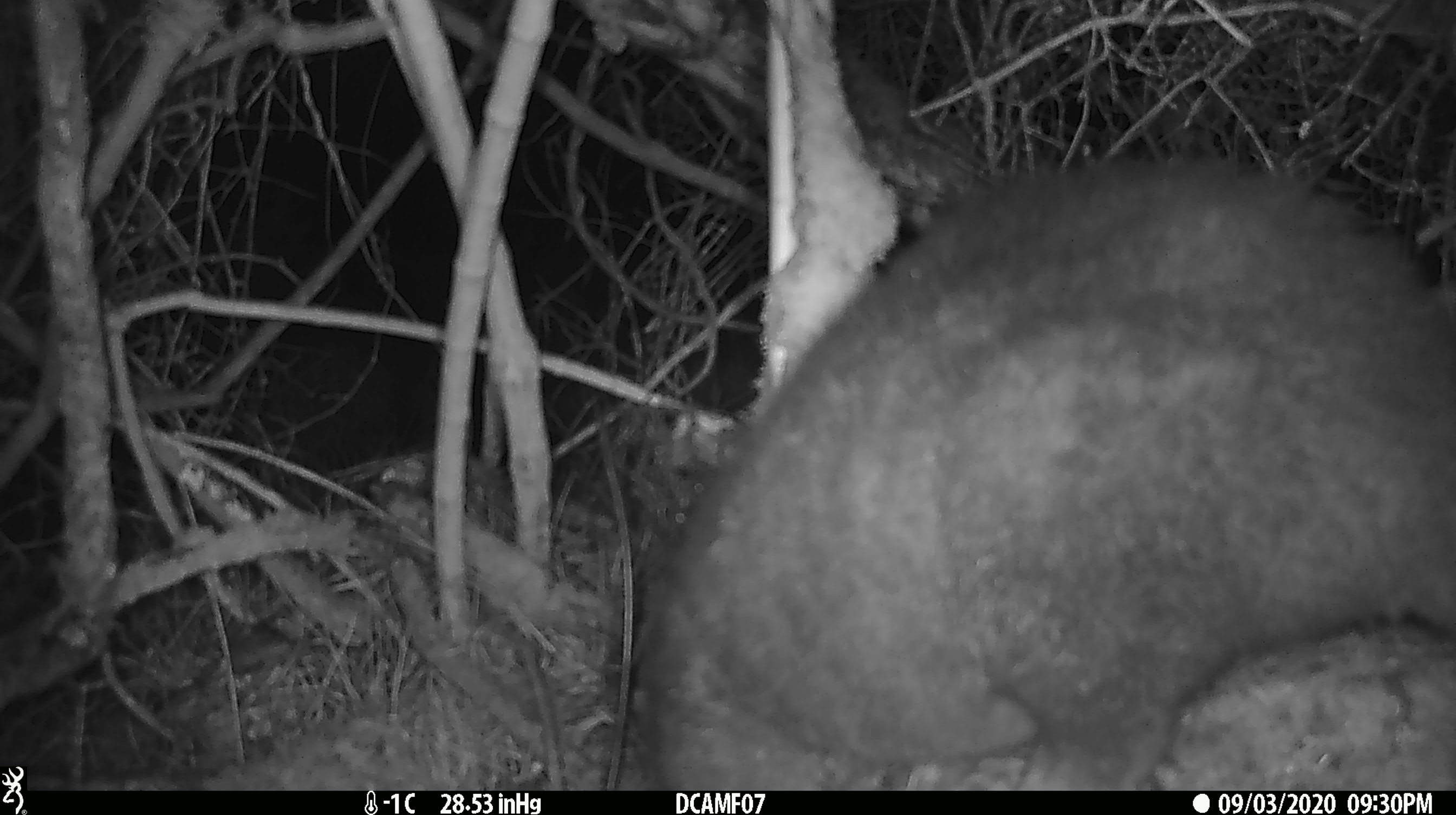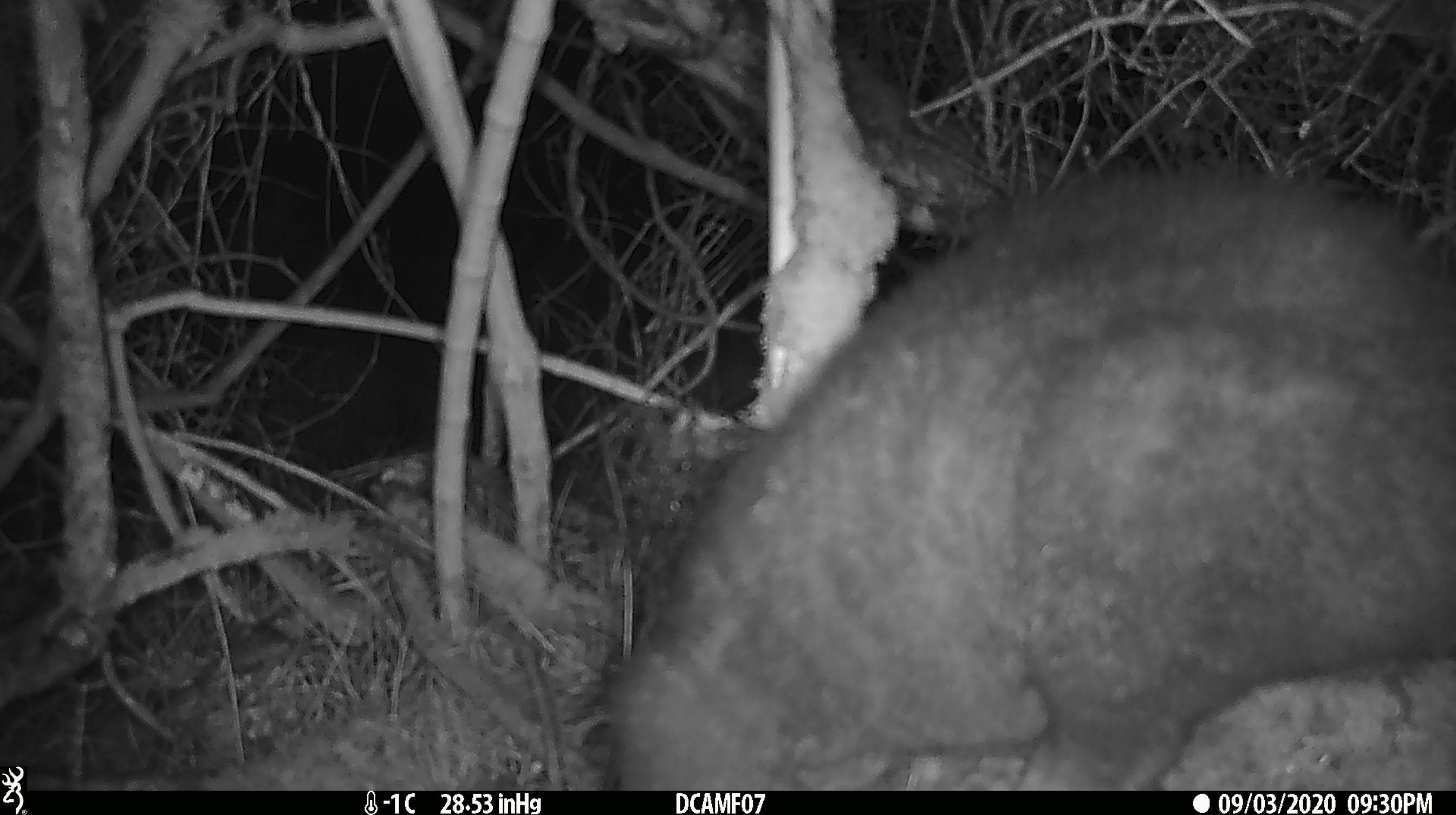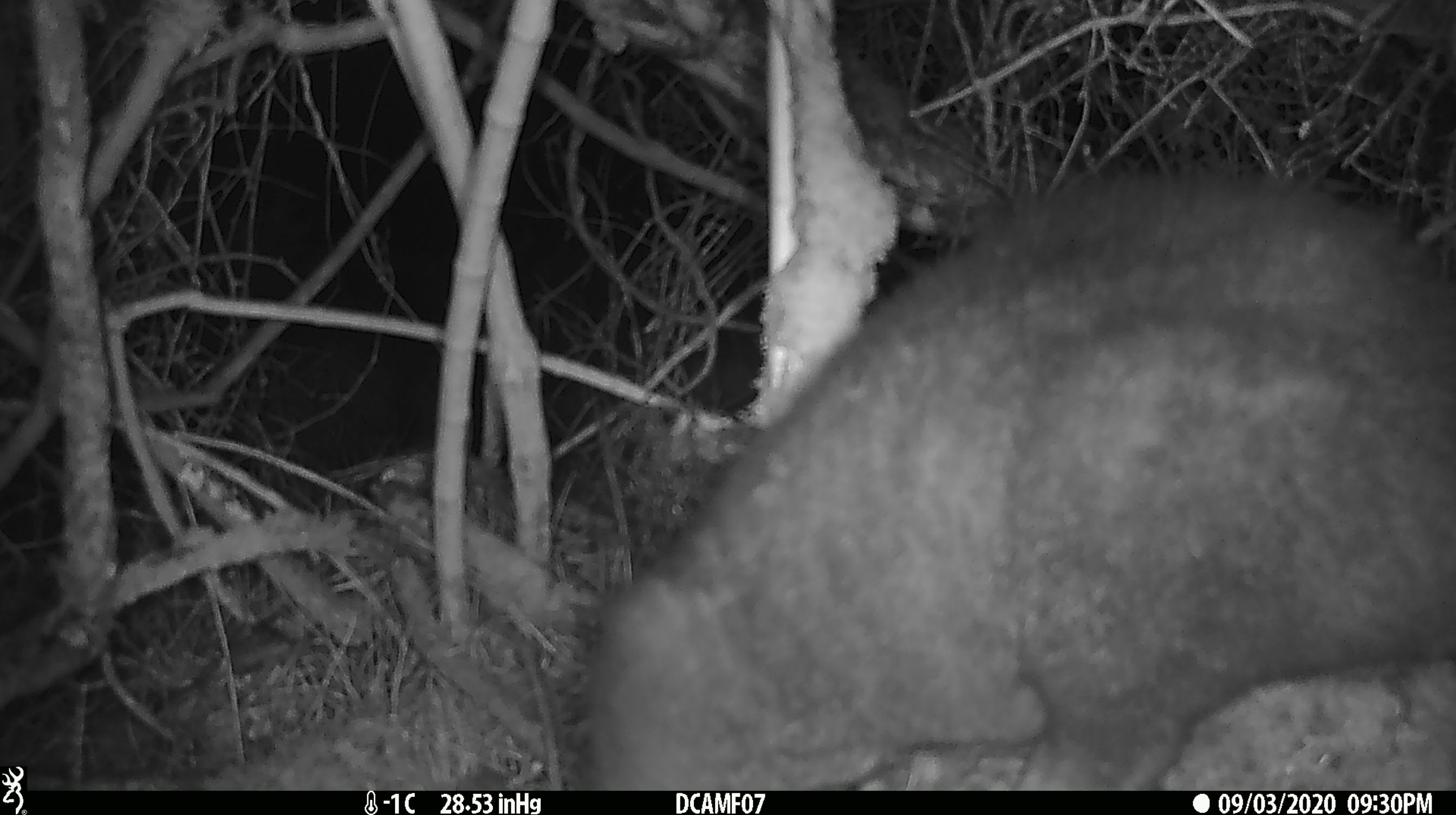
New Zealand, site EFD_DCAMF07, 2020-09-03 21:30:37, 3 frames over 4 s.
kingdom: Animalia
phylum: Chordata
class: Mammalia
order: Diprotodontia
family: Phalangeridae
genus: Trichosurus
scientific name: Trichosurus vulpecula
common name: common brushtail possum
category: possum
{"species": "possum (common brushtail possum) (Trichosurus vulpecula)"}